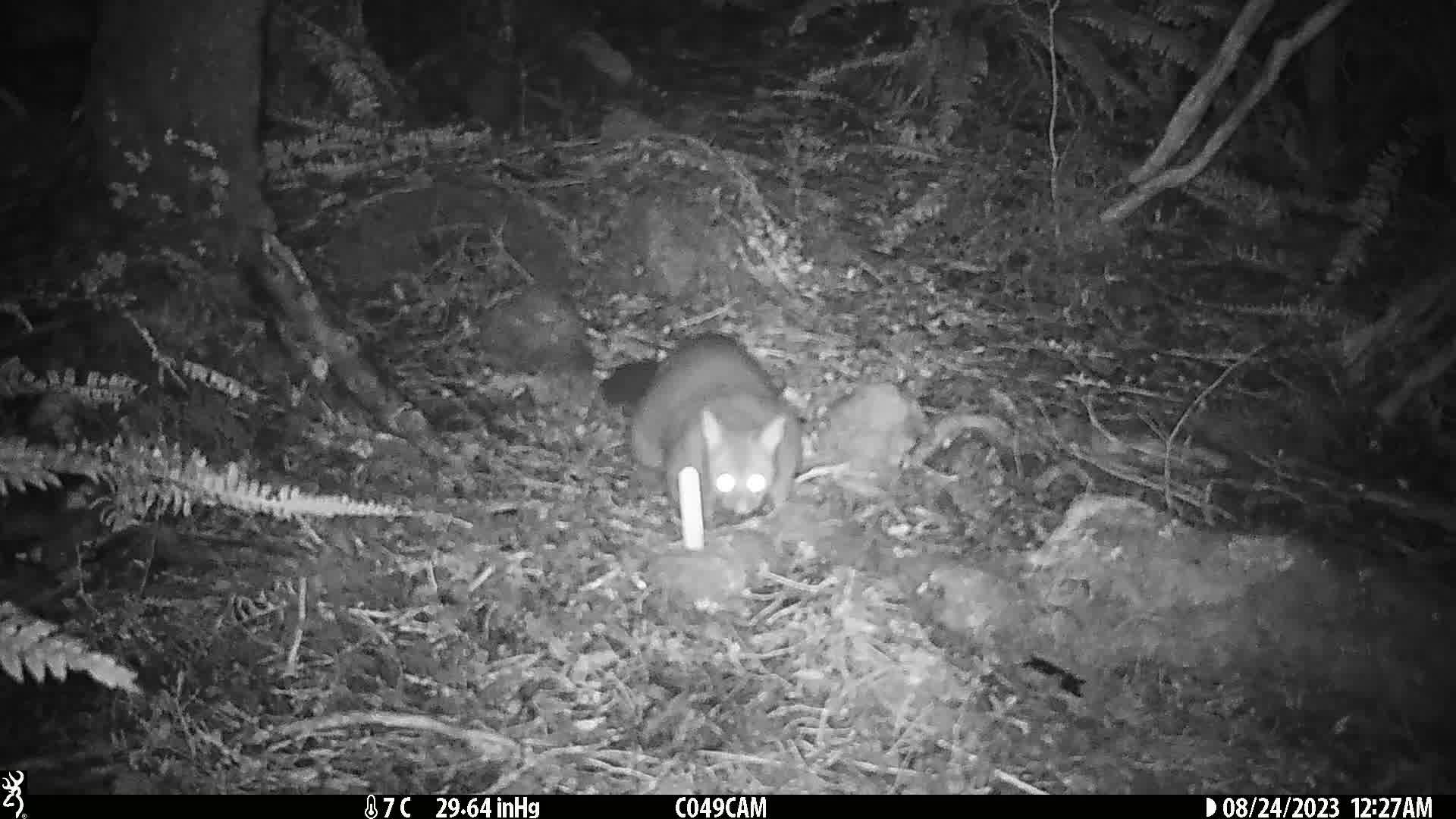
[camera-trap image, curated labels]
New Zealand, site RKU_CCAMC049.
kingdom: Animalia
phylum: Chordata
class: Mammalia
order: Diprotodontia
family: Phalangeridae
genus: Trichosurus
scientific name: Trichosurus vulpecula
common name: common brushtail possum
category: possum